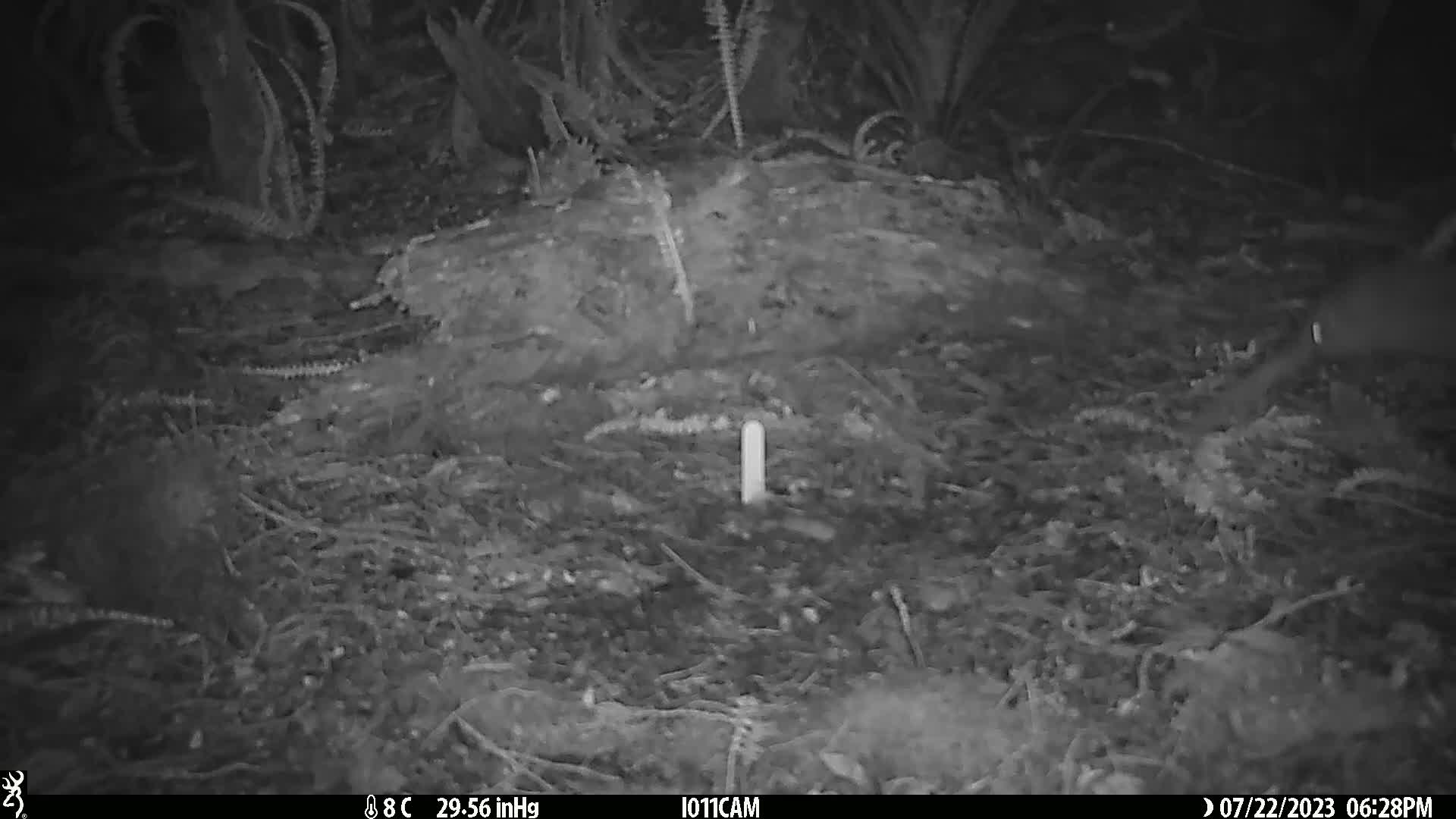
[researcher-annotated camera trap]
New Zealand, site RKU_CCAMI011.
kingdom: Animalia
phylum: Chordata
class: Aves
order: Apterygiformes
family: Apterygidae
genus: Apteryx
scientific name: Apteryx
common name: kiwi